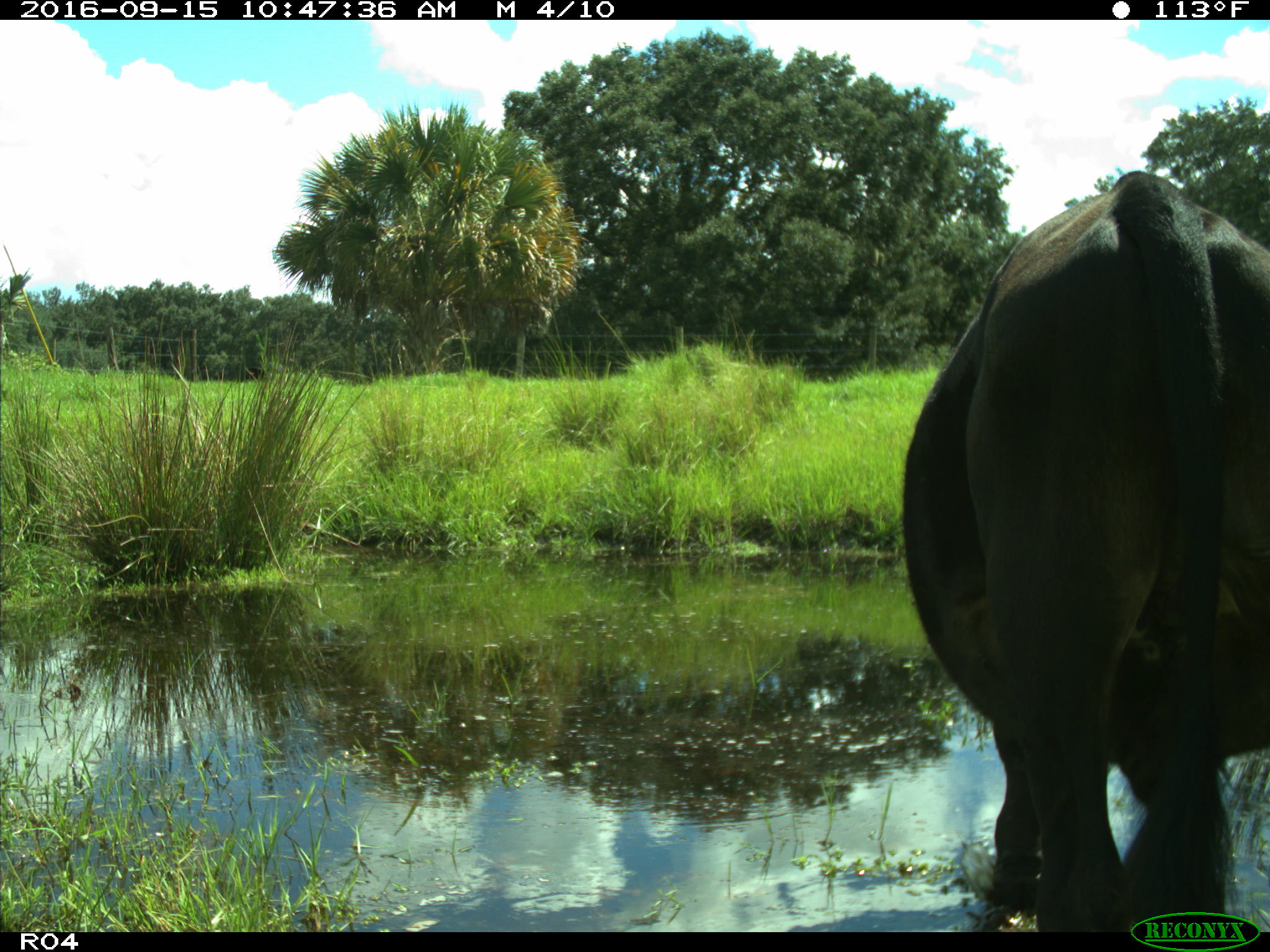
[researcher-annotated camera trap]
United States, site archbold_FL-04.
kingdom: Animalia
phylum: Chordata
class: Mammalia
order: Artiodactyla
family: Bovidae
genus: Bos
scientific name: Bos taurus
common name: domestic cow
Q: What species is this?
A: Bos taurus (domestic cow).